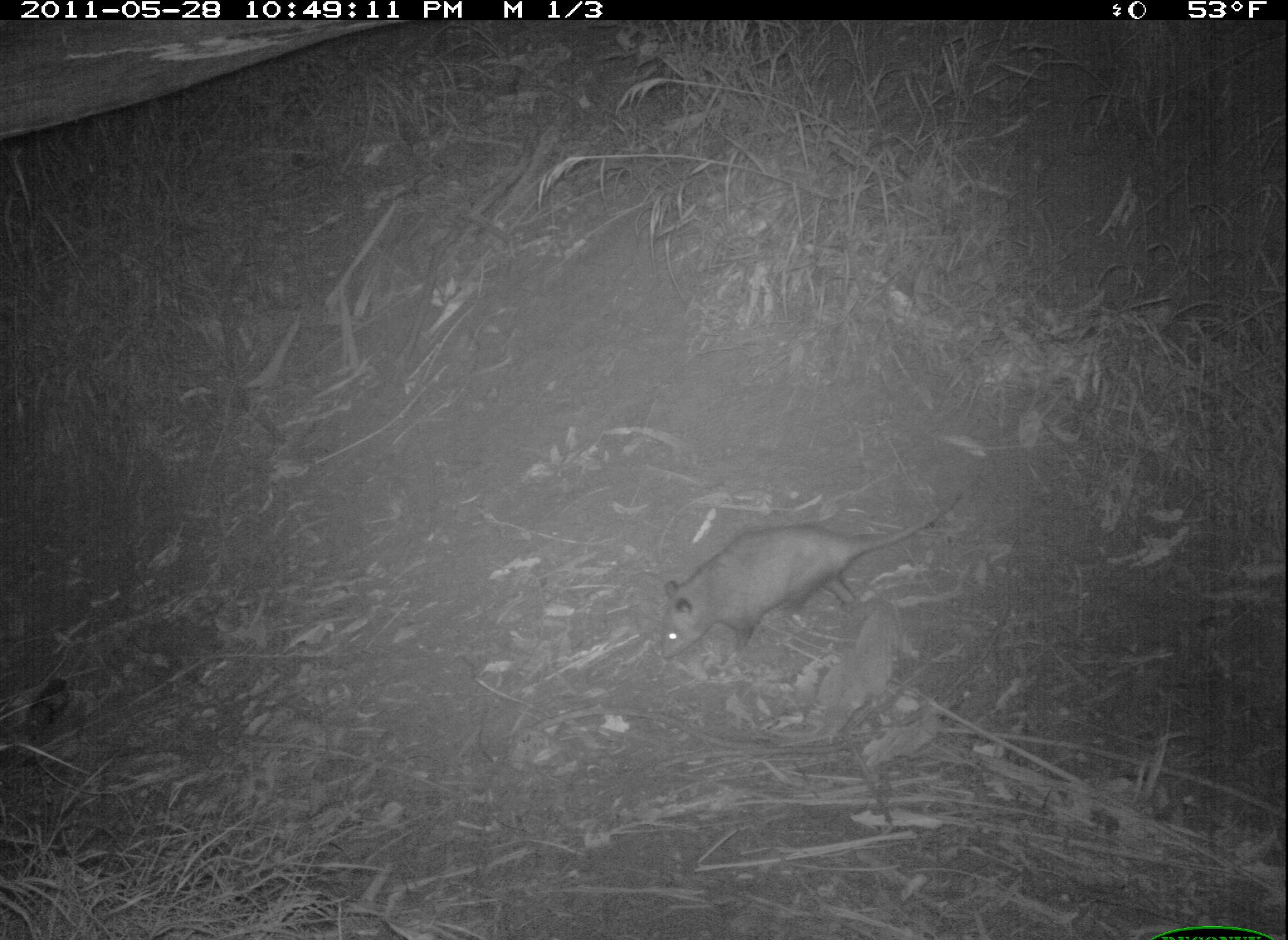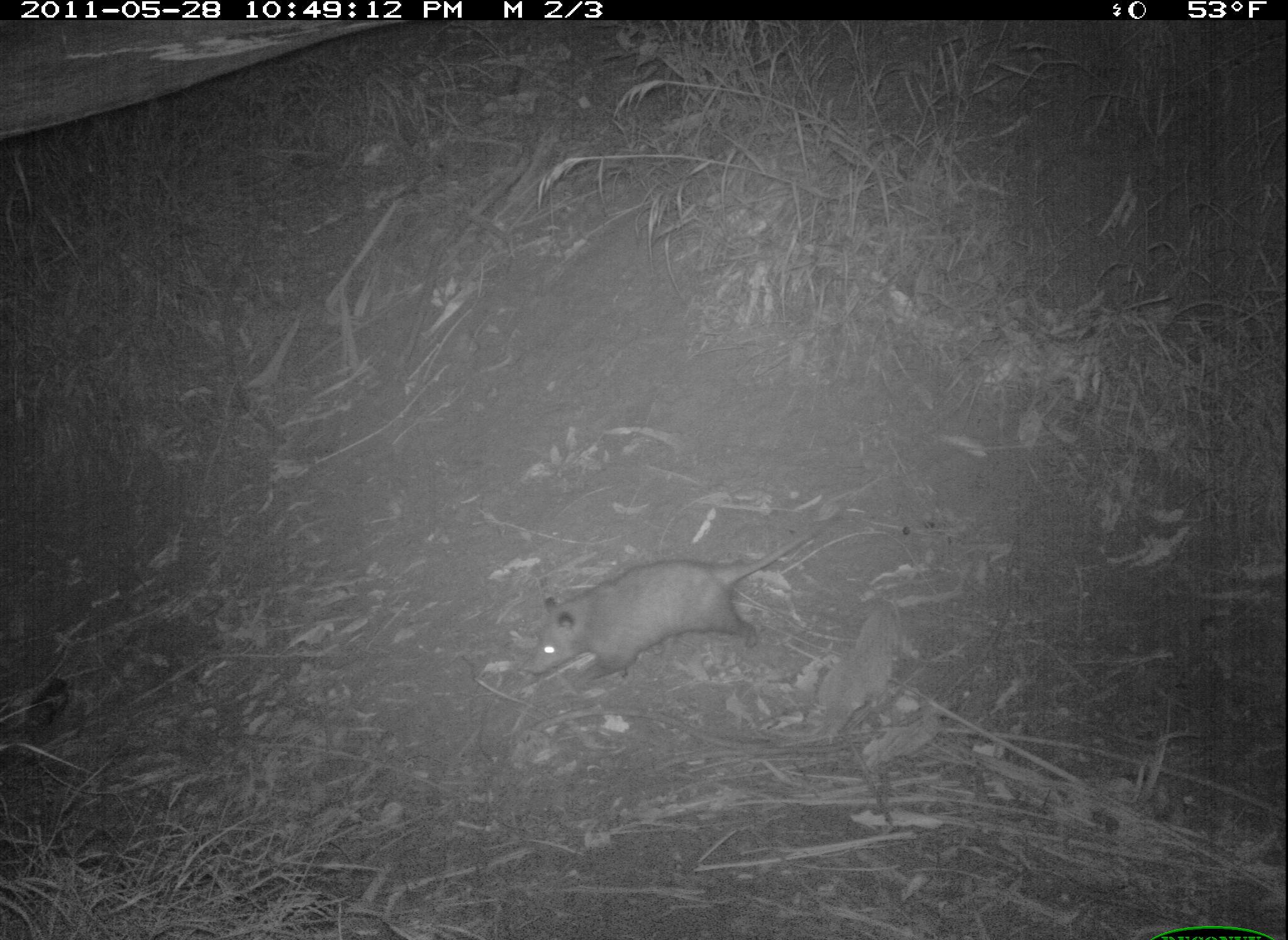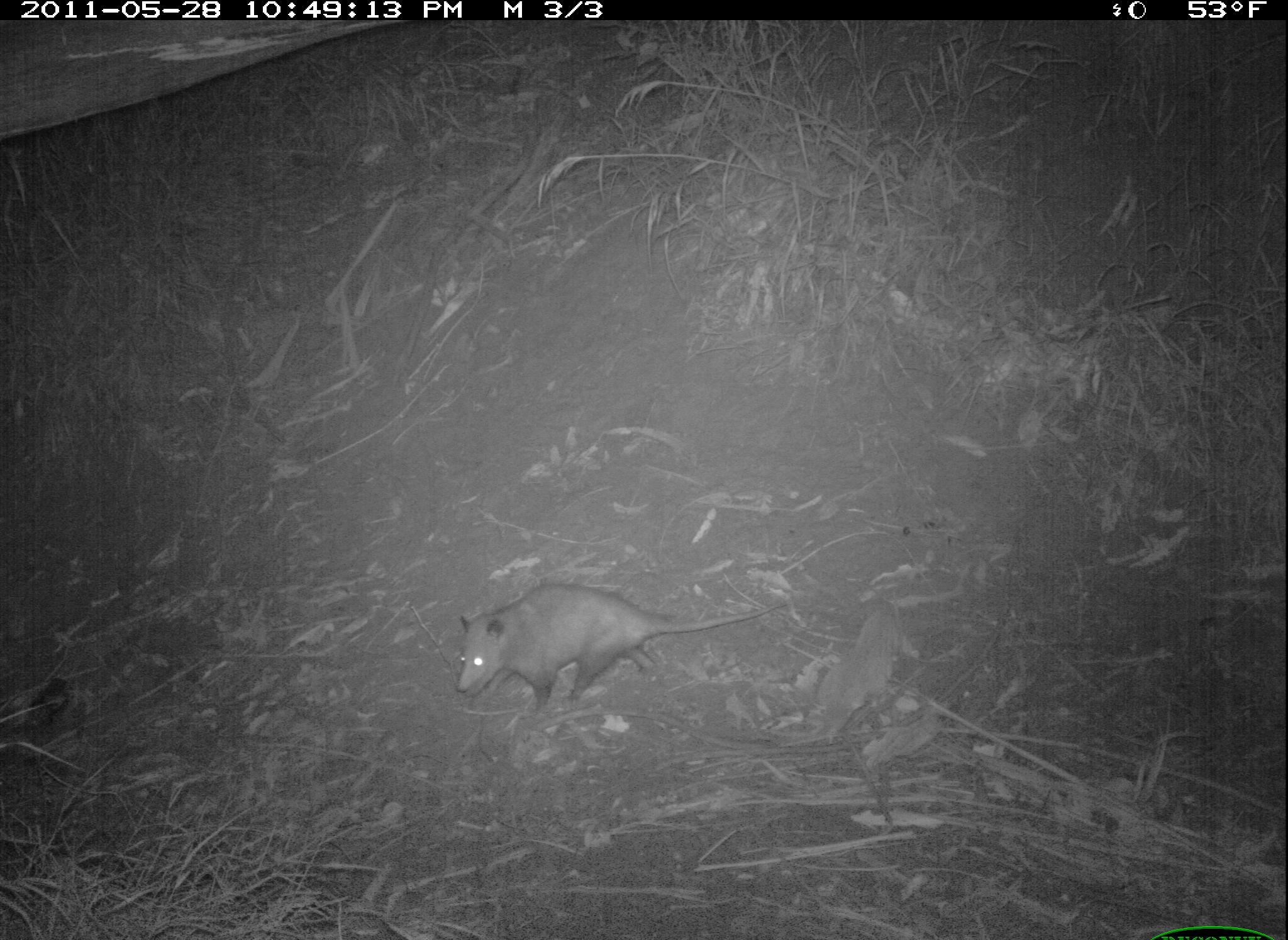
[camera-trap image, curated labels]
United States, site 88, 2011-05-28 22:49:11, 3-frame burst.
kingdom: Animalia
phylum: Chordata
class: Mammalia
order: Didelphimorphia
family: Didelphidae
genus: Didelphis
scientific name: Didelphis virginiana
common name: virginia opossum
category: opossum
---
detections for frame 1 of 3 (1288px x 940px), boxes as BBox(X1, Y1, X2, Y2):
opossum: BBox(652, 478, 976, 676)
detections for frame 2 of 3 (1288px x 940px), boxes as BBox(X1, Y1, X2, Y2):
opossum: BBox(507, 509, 858, 693)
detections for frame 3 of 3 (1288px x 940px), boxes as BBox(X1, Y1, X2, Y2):
opossum: BBox(448, 575, 794, 719)